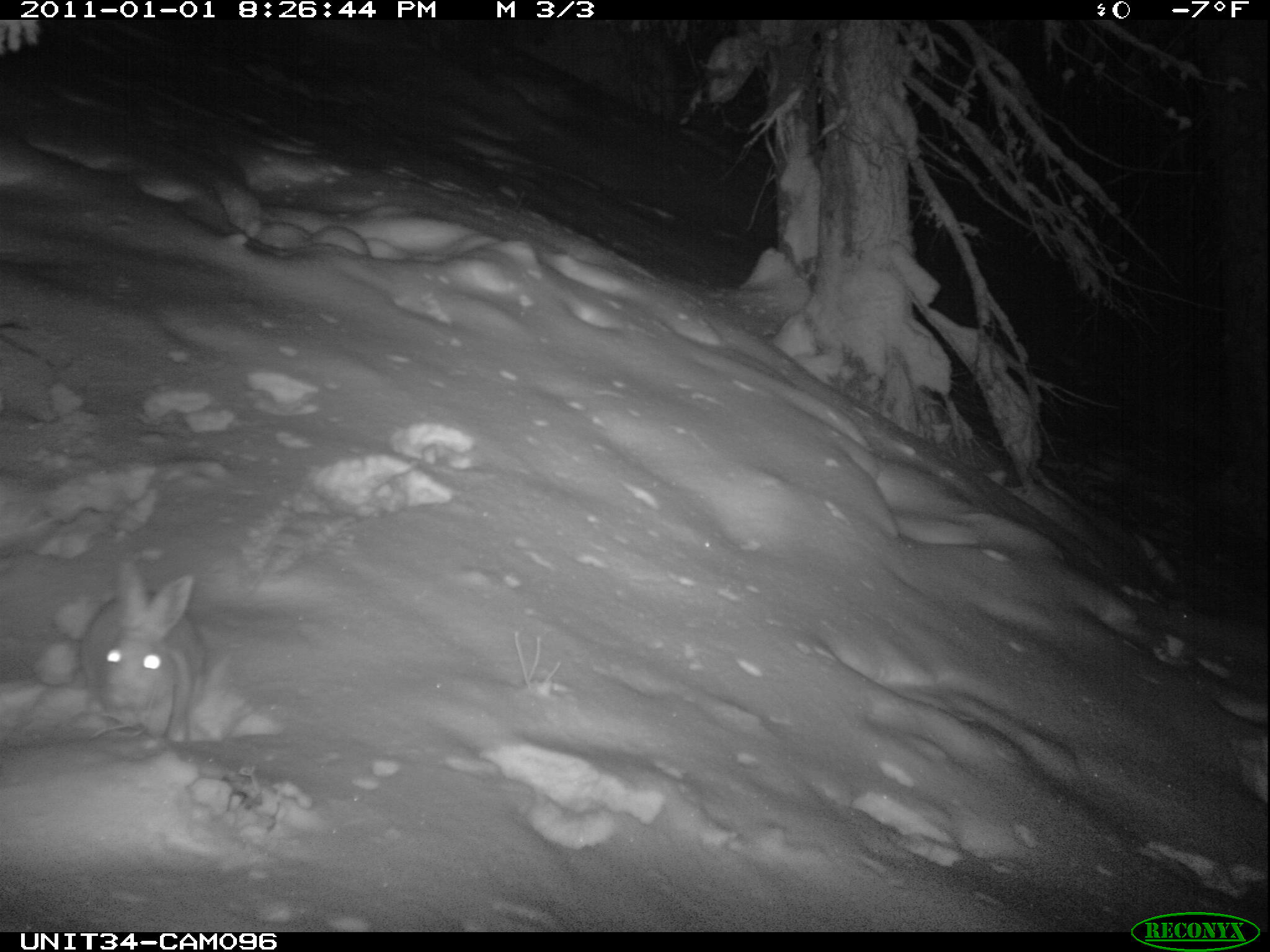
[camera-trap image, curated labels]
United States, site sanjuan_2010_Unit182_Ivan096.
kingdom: Animalia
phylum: Chordata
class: Mammalia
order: Lagomorpha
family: Leporidae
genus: Lepus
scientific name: Lepus americanus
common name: snowshoe hare